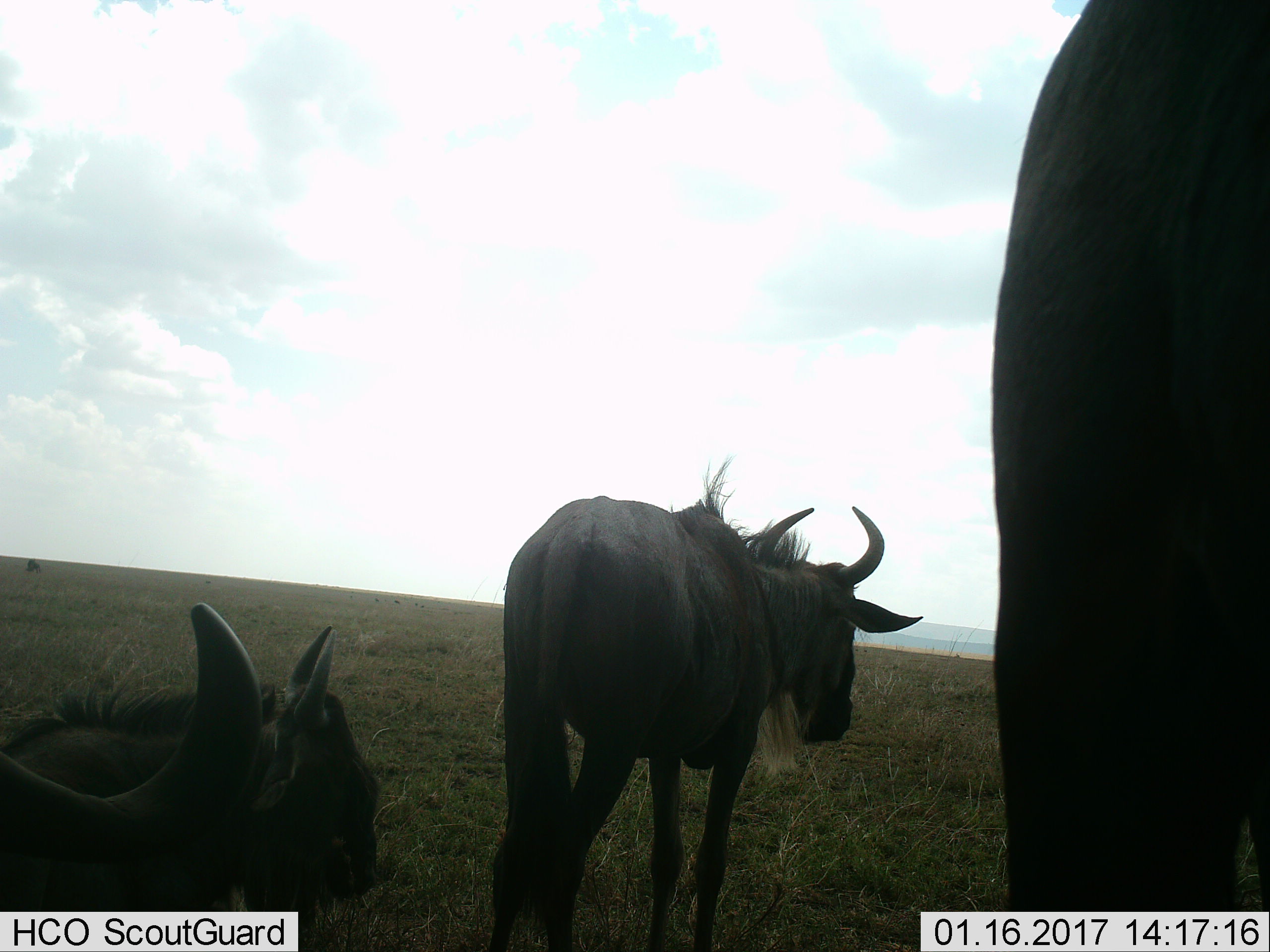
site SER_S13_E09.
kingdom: Animalia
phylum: Chordata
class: Mammalia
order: Artiodactyla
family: Bovidae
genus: Connochaetes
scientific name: Connochaetes taurinus taurinus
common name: blue wildebeest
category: wildebeestblue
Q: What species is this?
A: Wildebeestblue (blue wildebeest) (Connochaetes taurinus taurinus).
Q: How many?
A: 3.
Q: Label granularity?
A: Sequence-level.